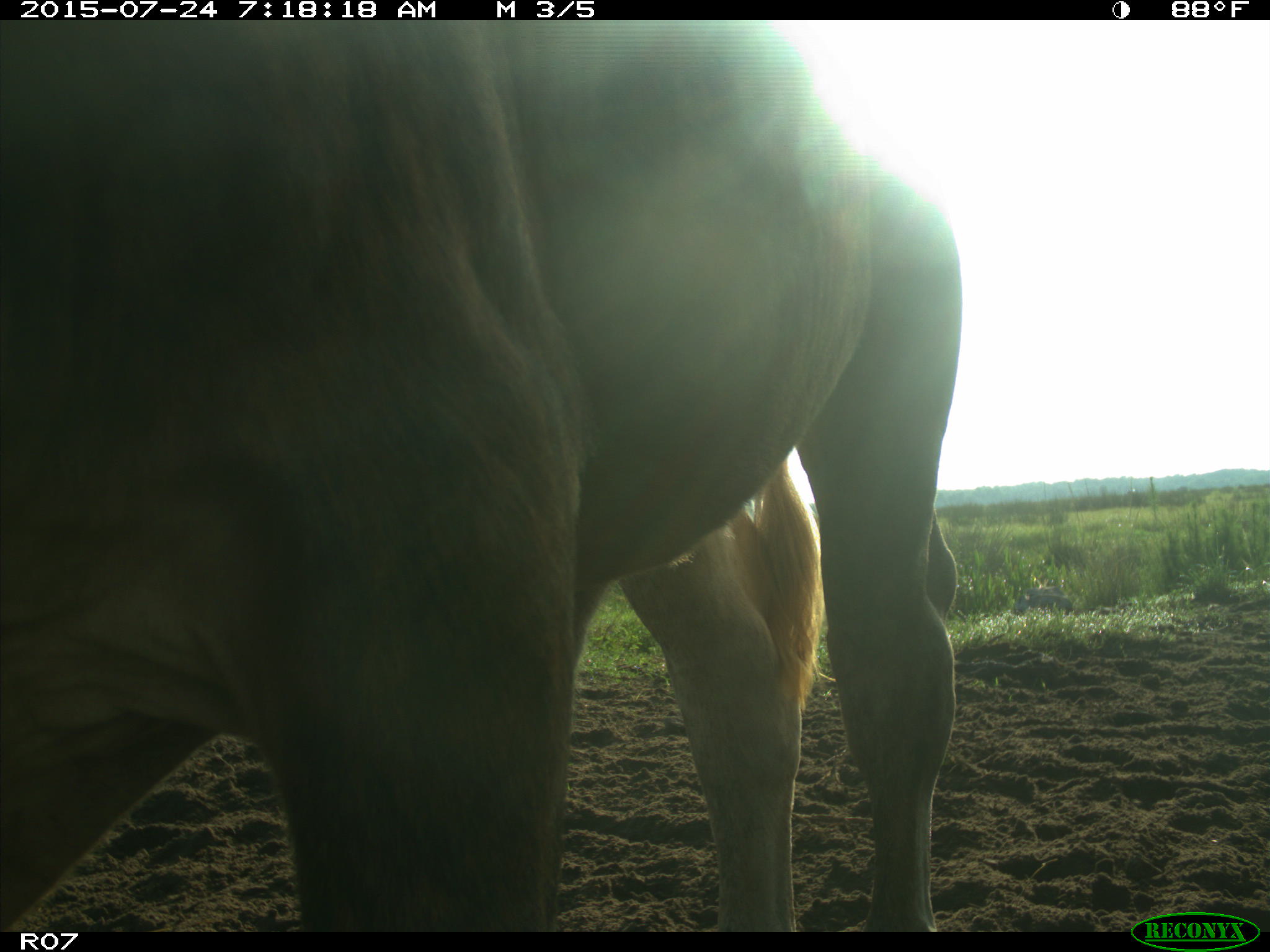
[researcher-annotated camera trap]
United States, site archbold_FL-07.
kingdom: Animalia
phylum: Chordata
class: Mammalia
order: Artiodactyla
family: Bovidae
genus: Bos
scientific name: Bos taurus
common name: domestic cow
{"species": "Bos taurus (domestic cow)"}